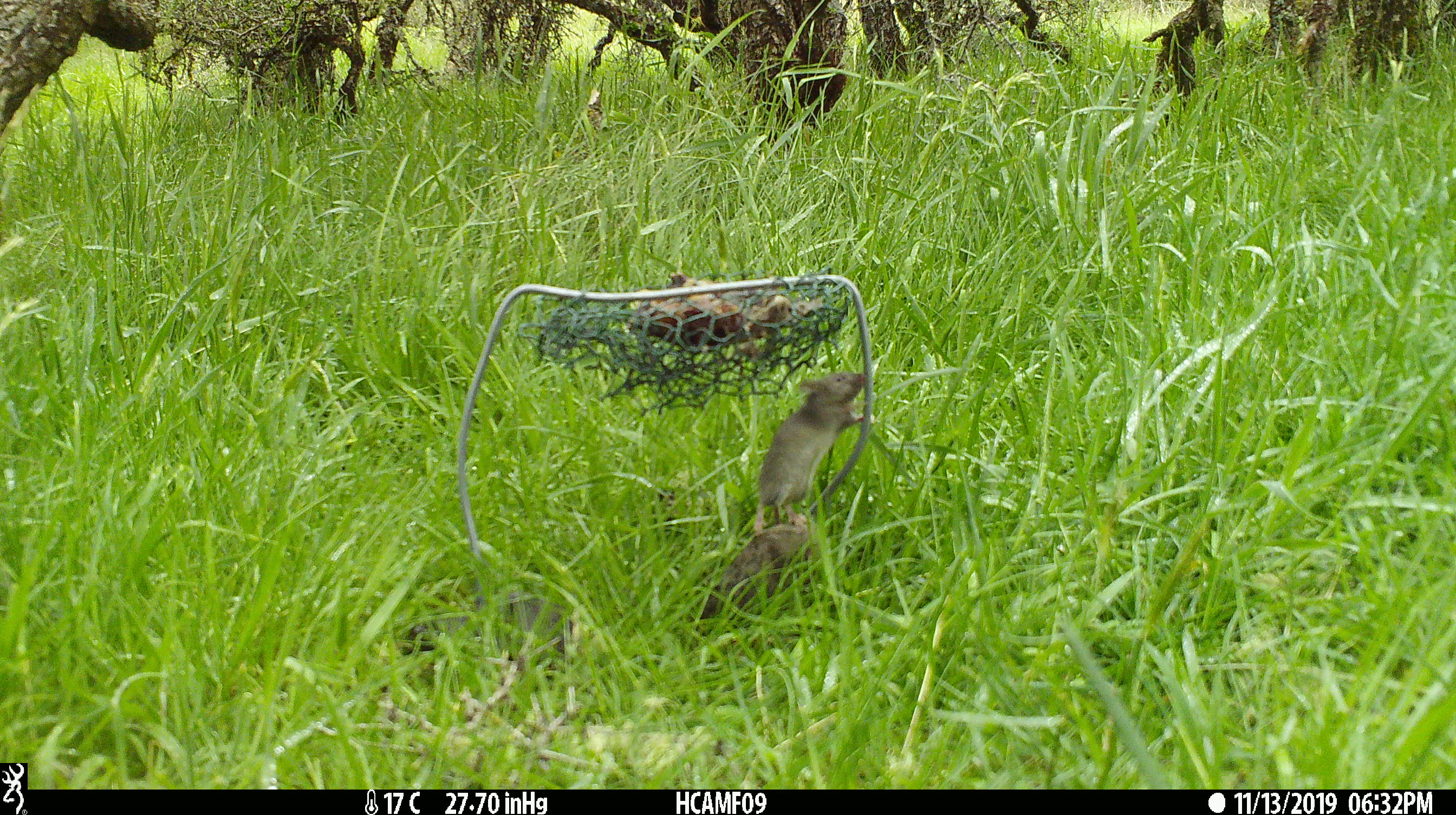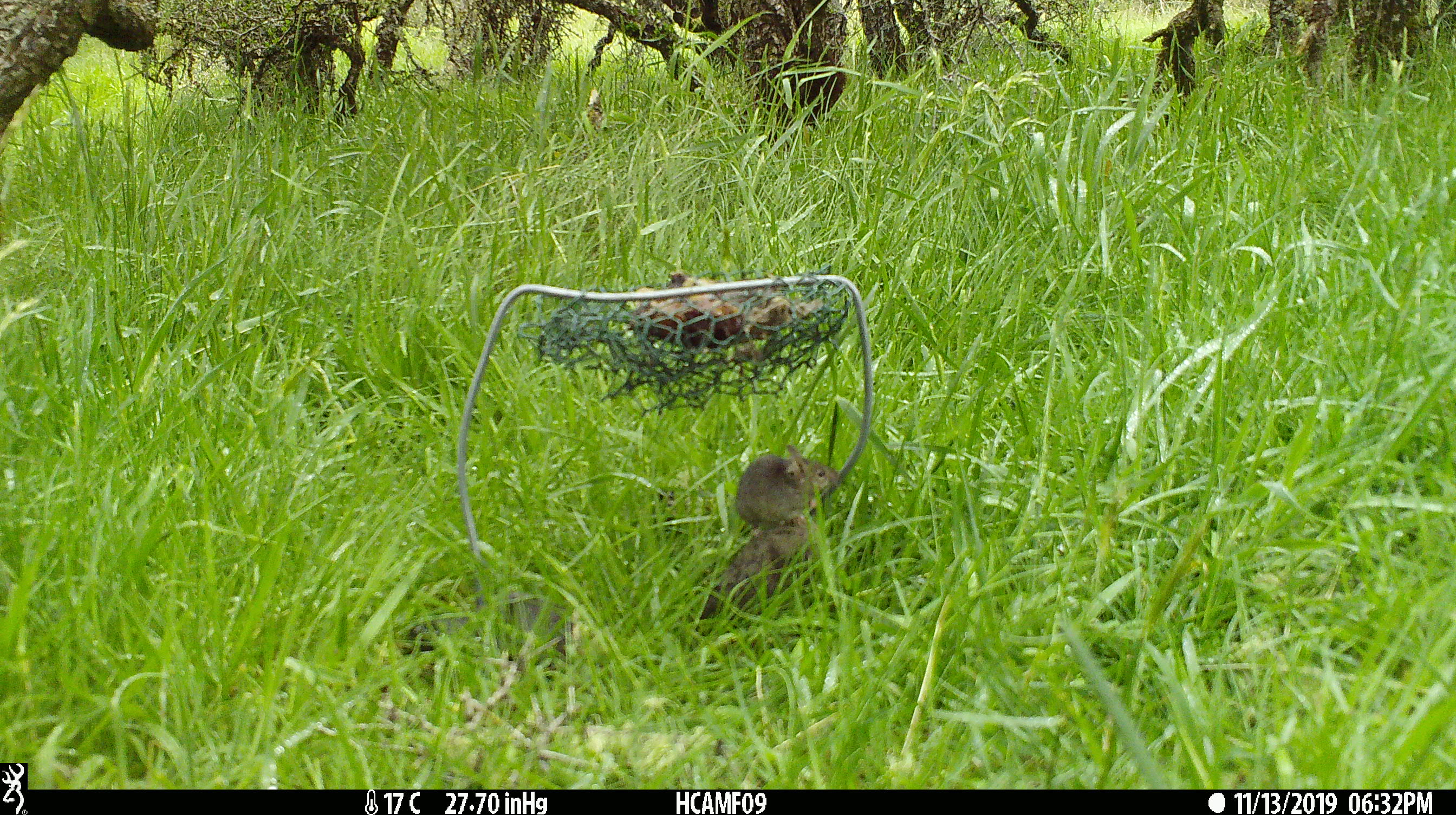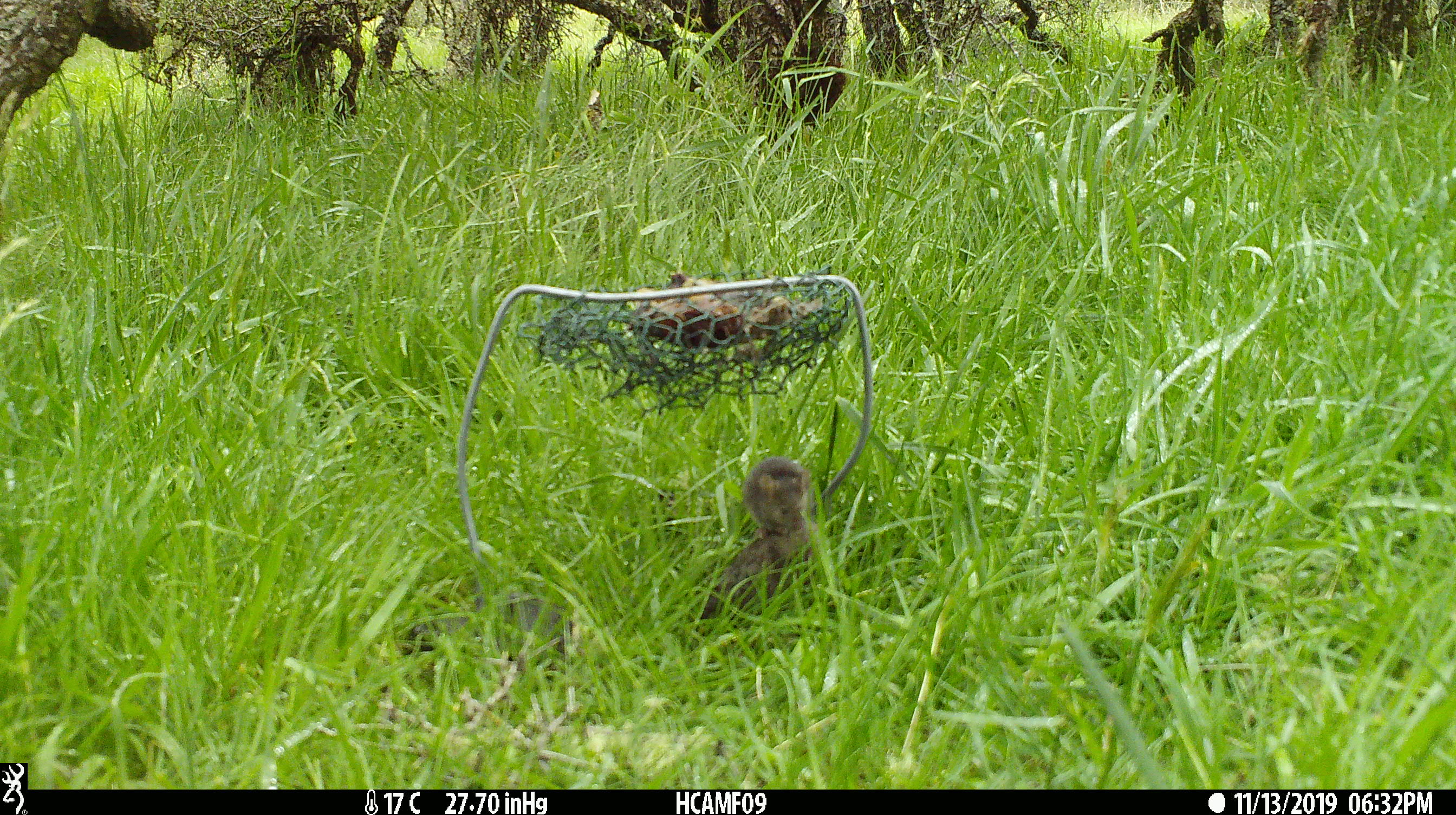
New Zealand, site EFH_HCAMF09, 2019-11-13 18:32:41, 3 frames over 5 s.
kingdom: Animalia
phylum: Chordata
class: Mammalia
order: Rodentia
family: Muridae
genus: Mus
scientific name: Mus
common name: mouse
Mouse (Mus).